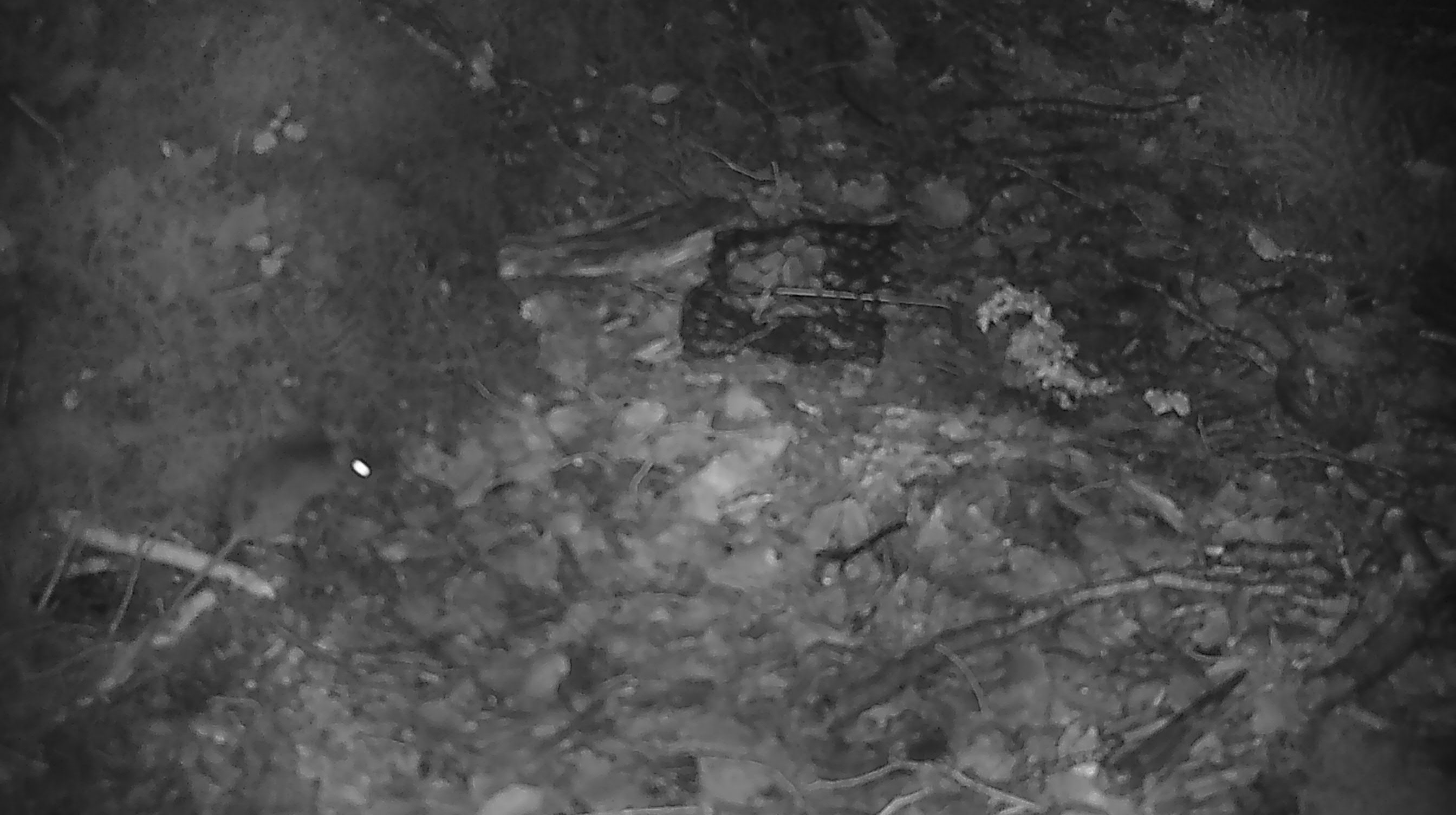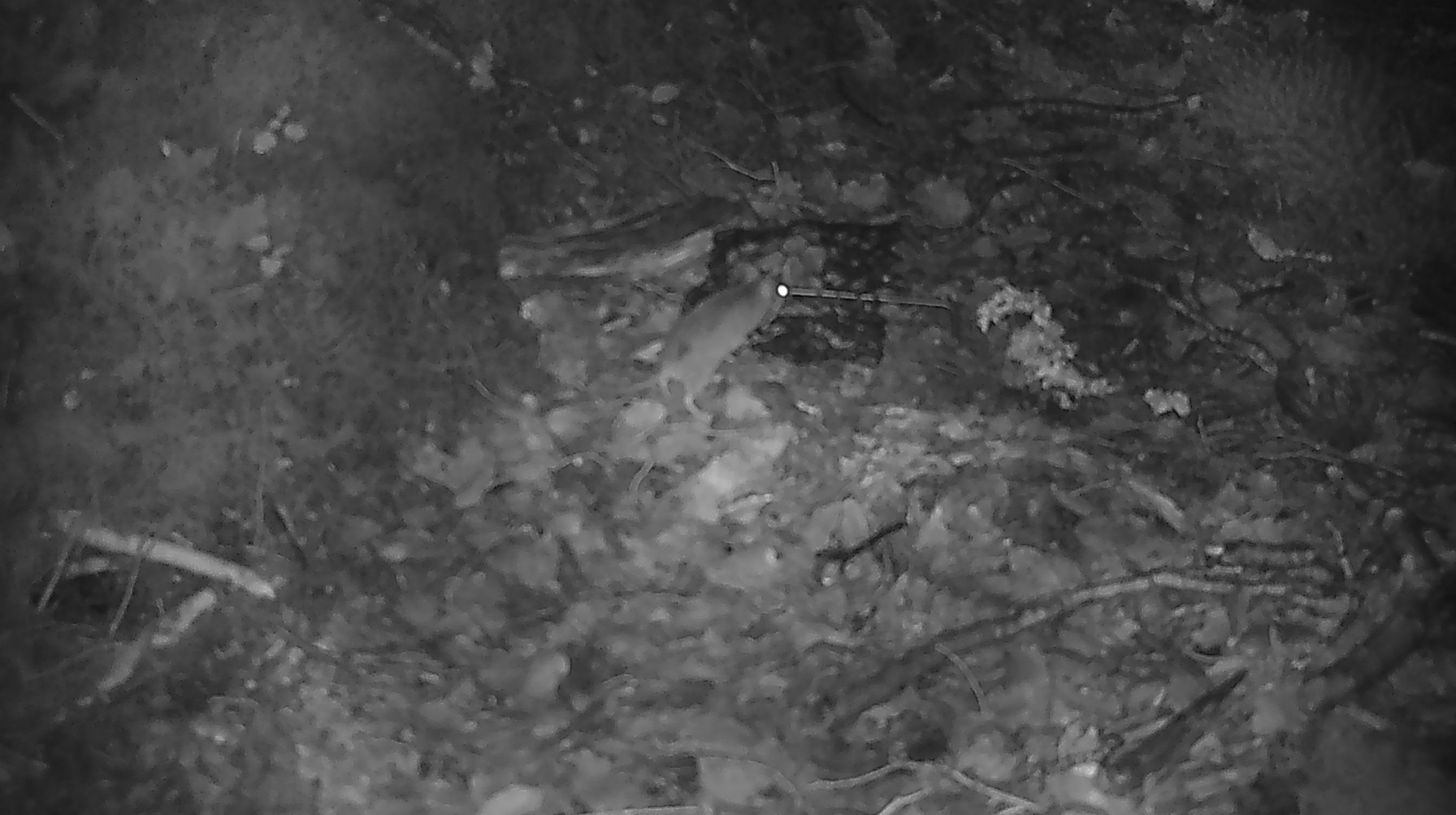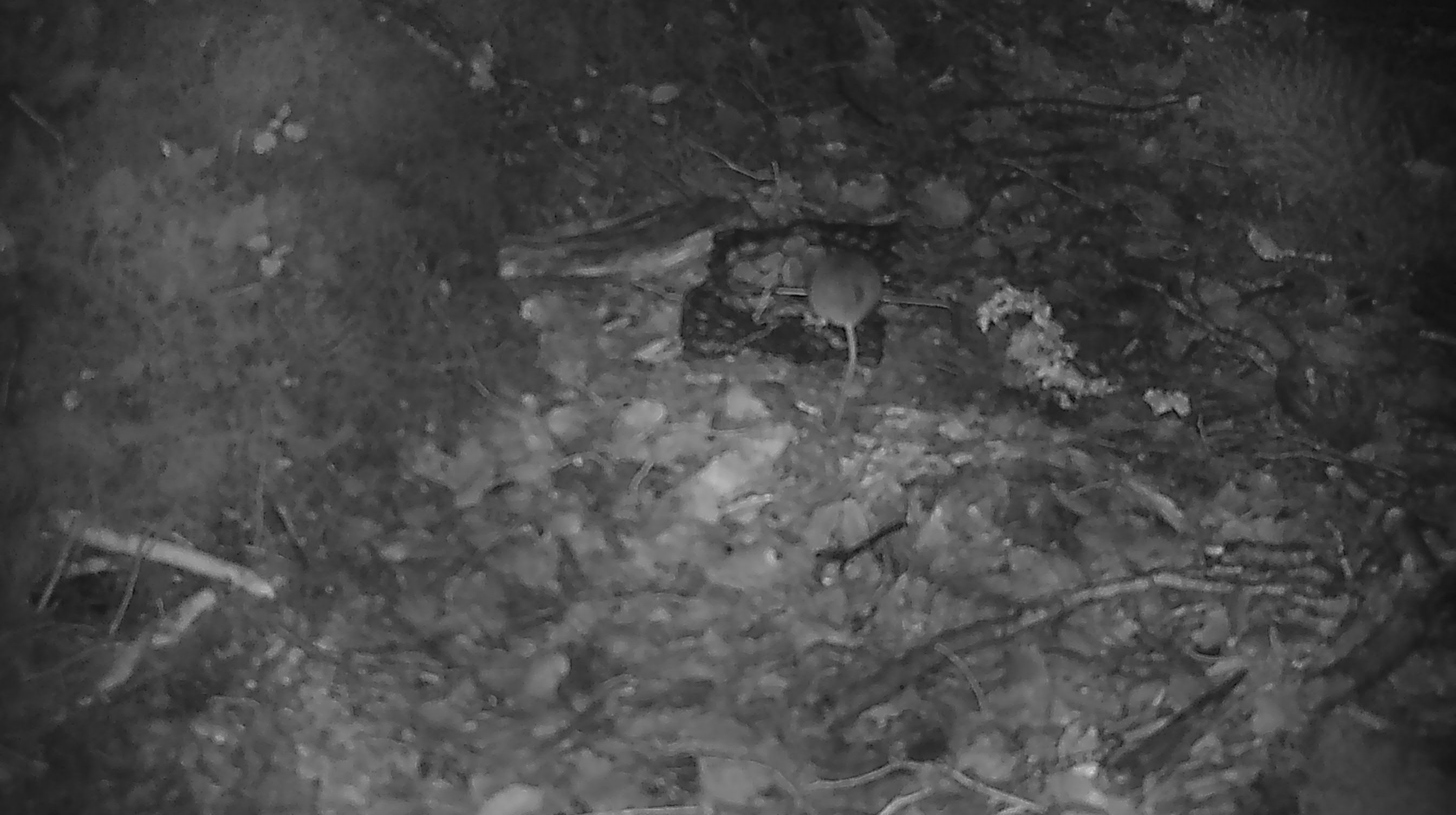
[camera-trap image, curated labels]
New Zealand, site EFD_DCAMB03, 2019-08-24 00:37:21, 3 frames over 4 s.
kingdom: Animalia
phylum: Chordata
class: Mammalia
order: Rodentia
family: Muridae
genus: Mus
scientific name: Mus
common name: mouse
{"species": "mouse (Mus)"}